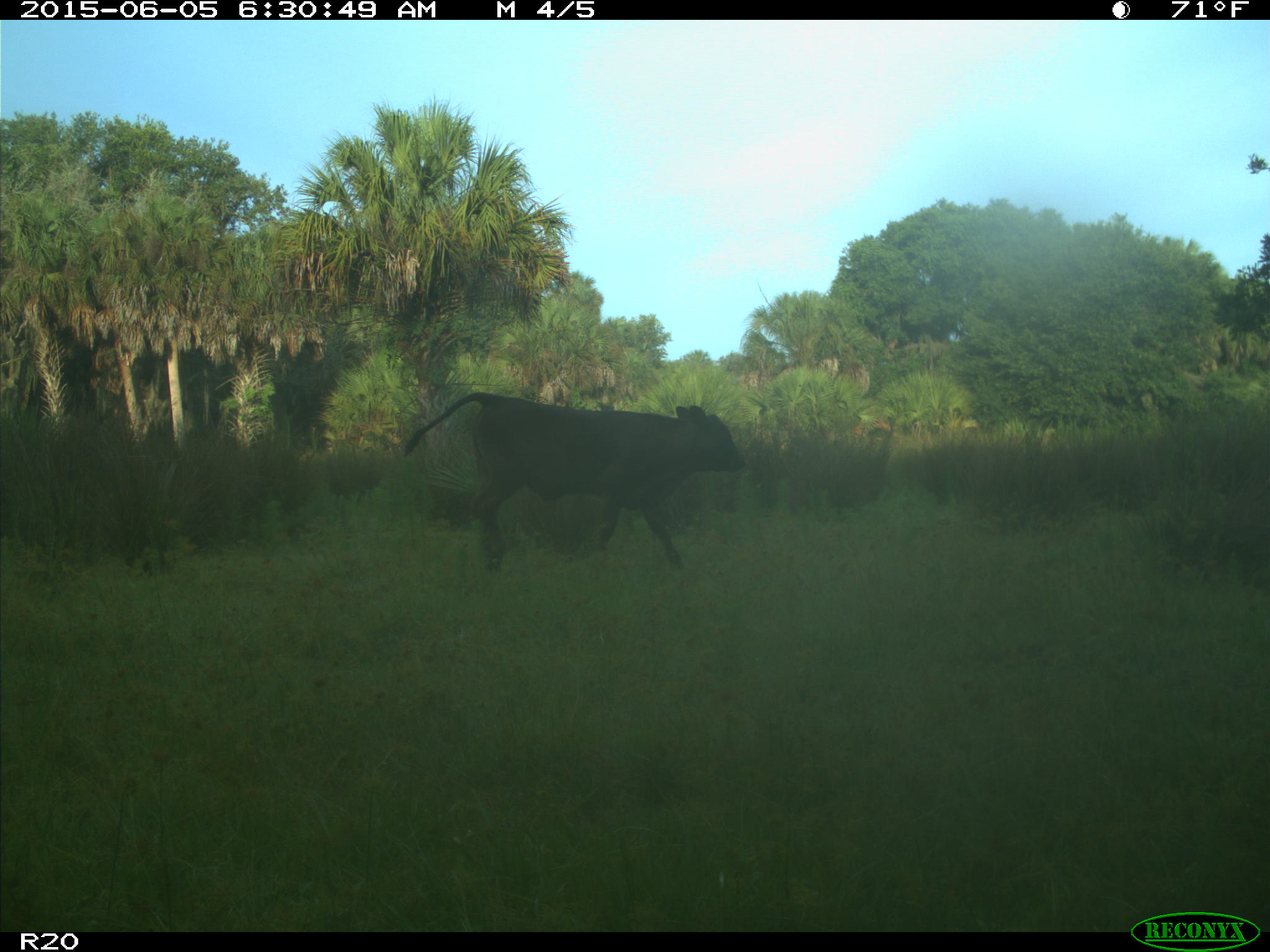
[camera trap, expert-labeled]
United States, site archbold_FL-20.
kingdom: Animalia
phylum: Chordata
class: Mammalia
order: Artiodactyla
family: Bovidae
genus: Bos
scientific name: Bos taurus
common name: domestic cow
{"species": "Bos taurus (domestic cow)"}